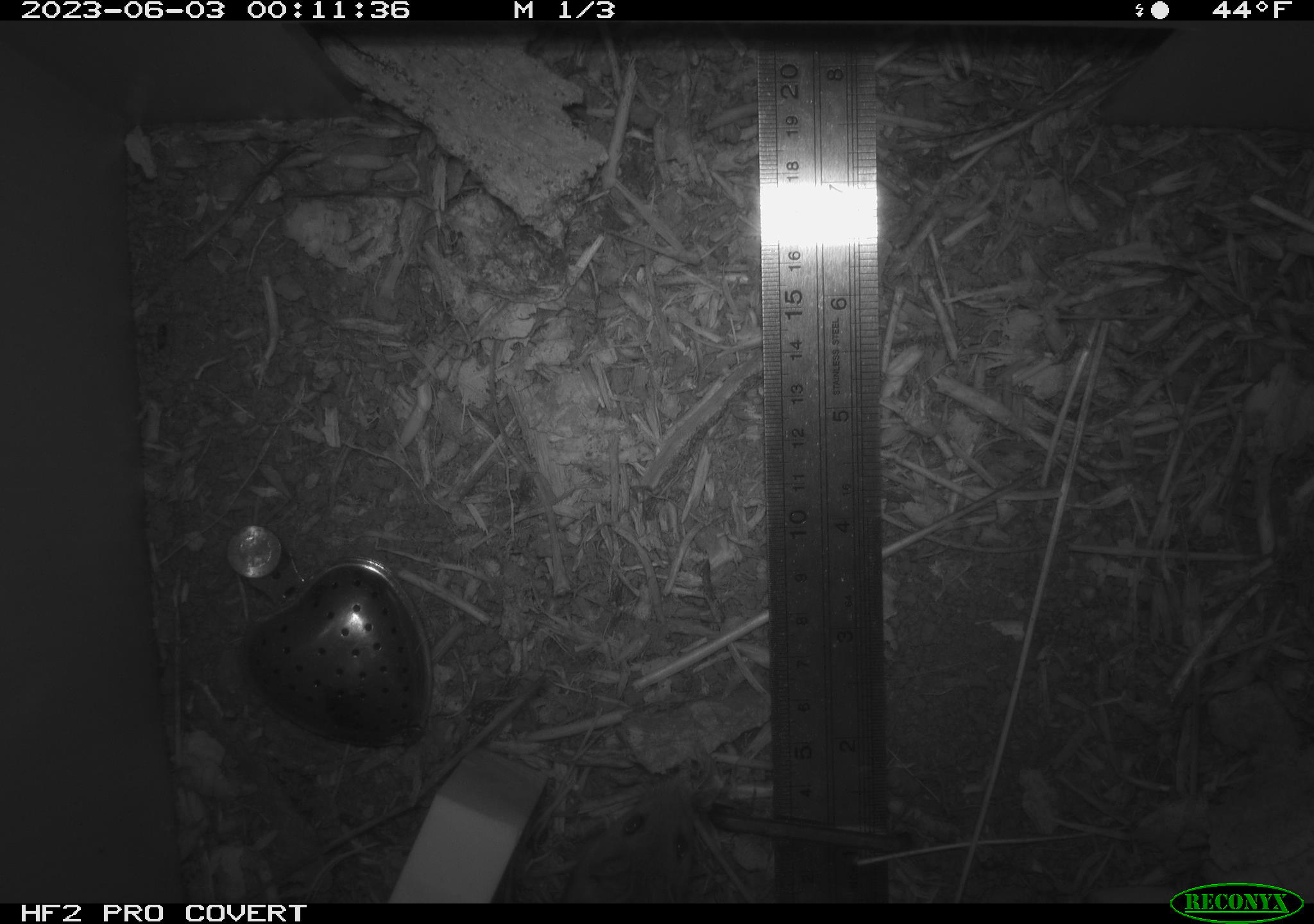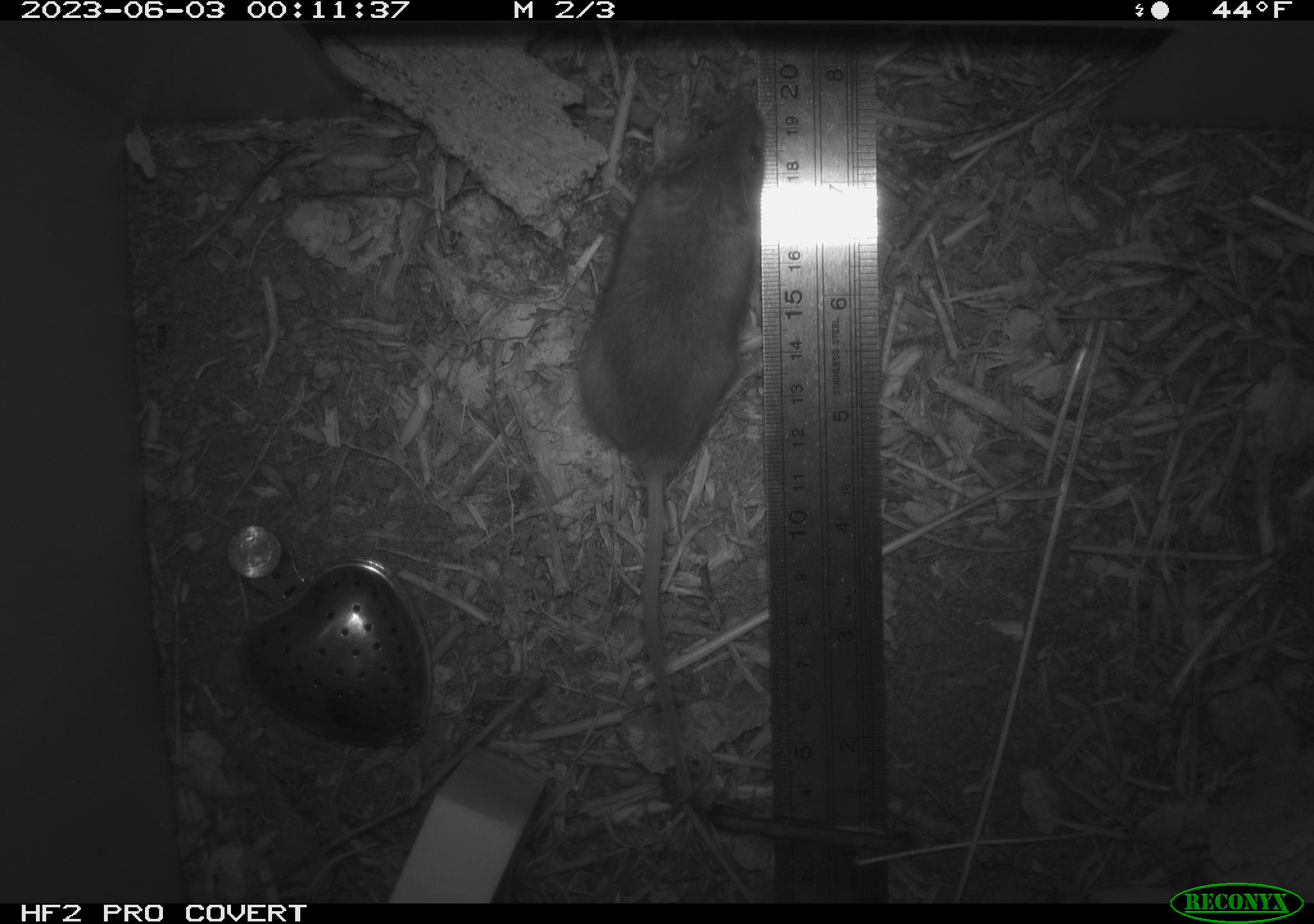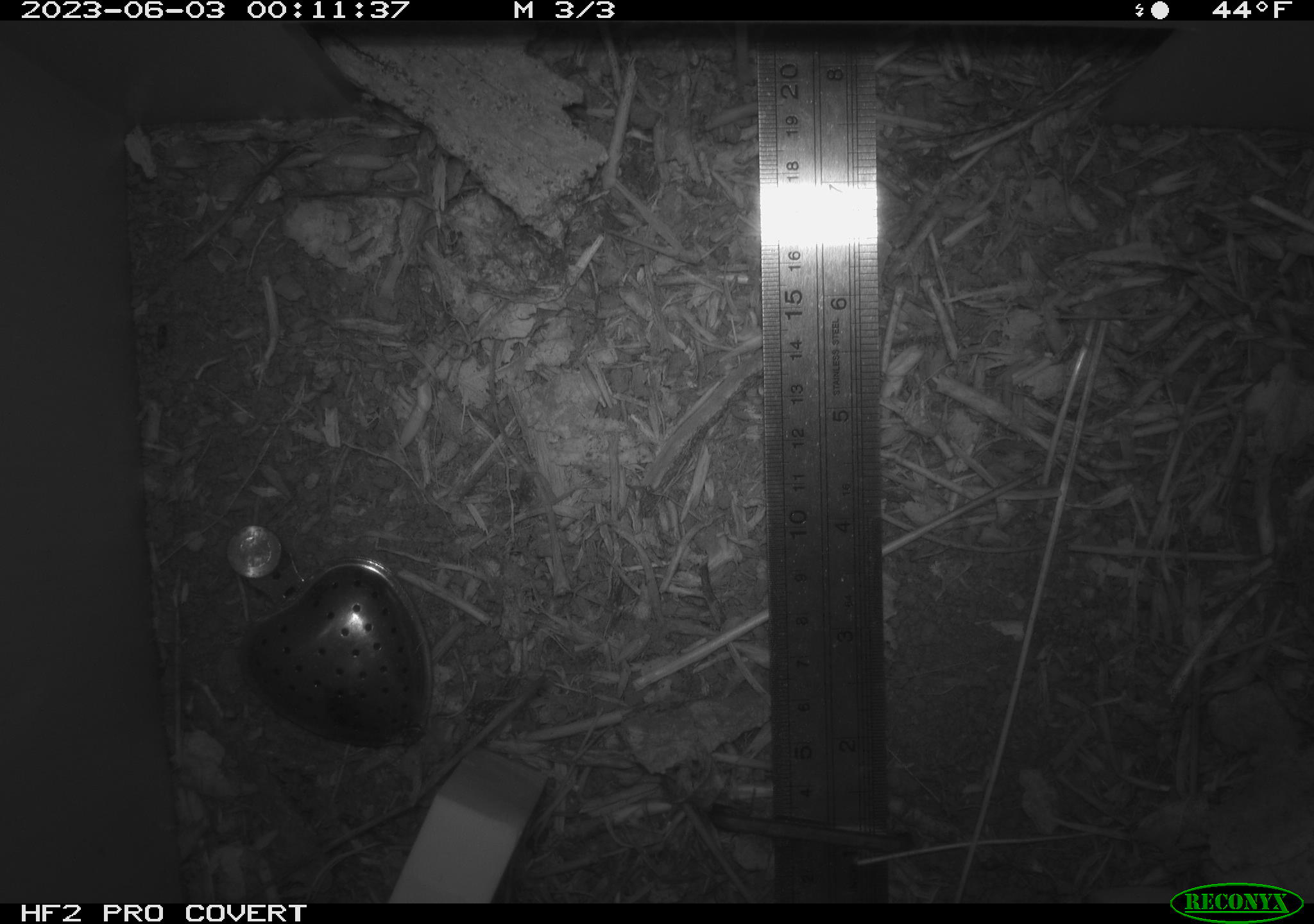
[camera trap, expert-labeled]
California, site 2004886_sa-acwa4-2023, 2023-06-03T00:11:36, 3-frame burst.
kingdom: Animalia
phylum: Chordata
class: Mammalia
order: Rodentia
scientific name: Rodentia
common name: mouse species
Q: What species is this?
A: Mouse species (Rodentia).